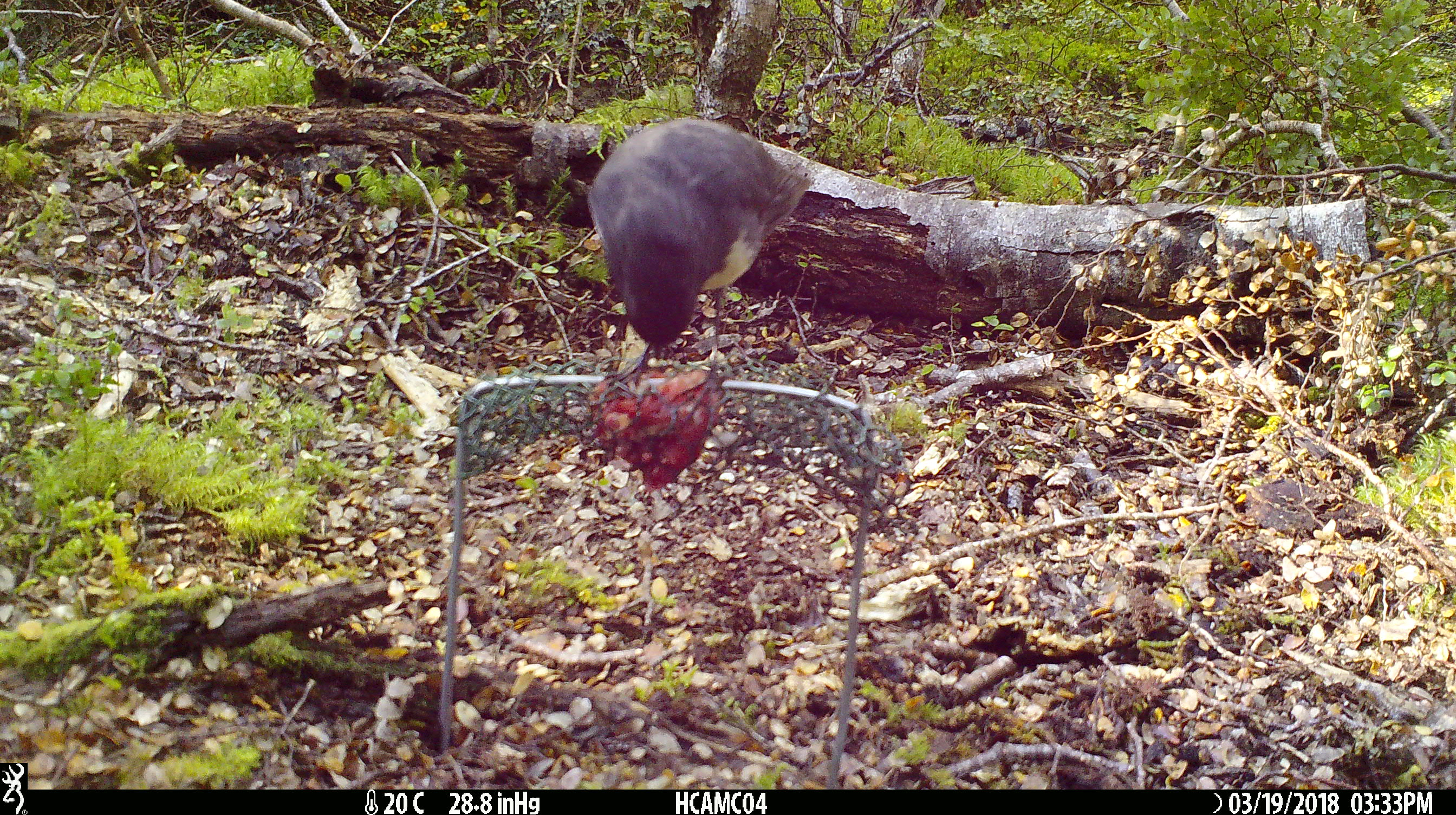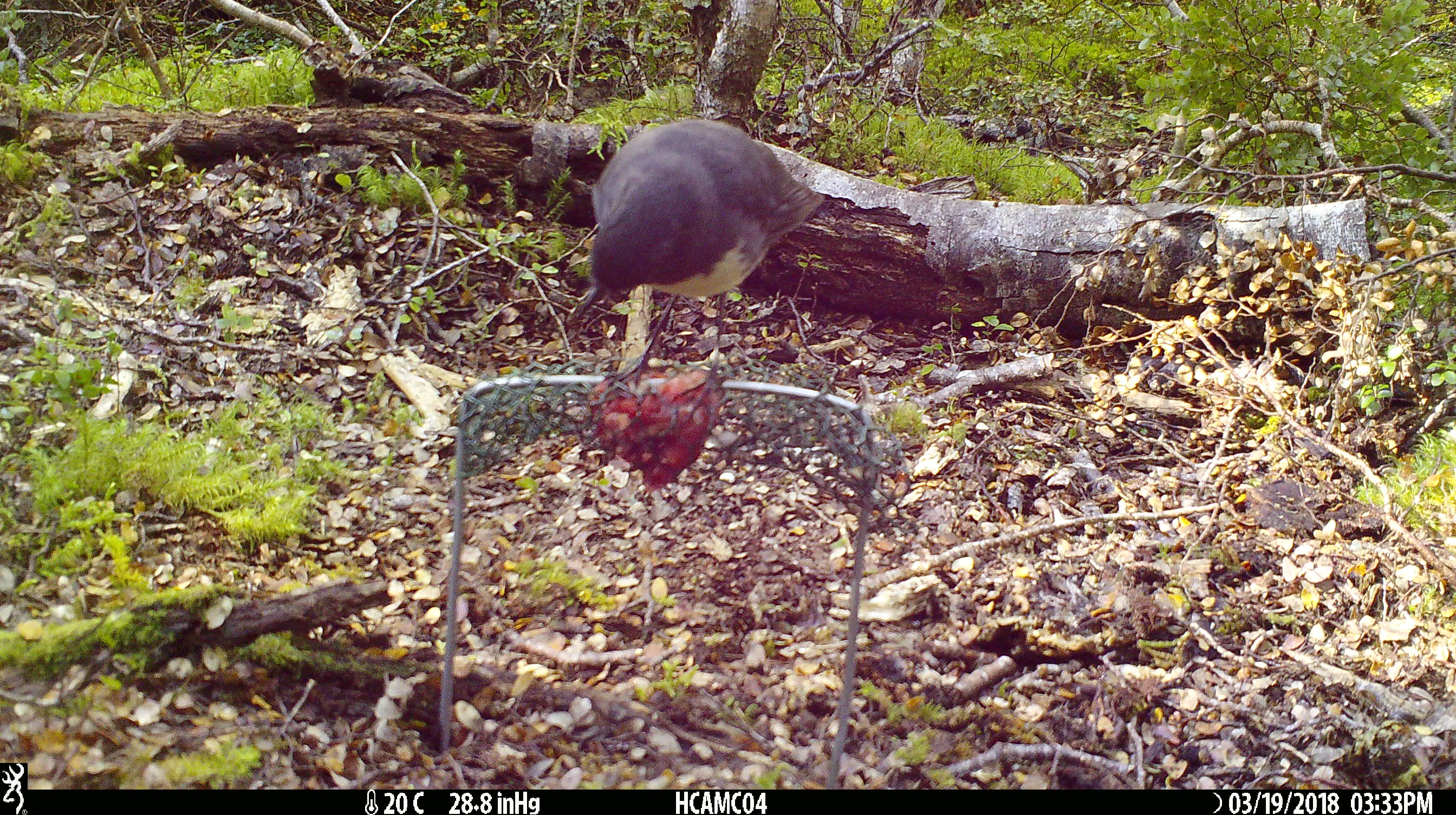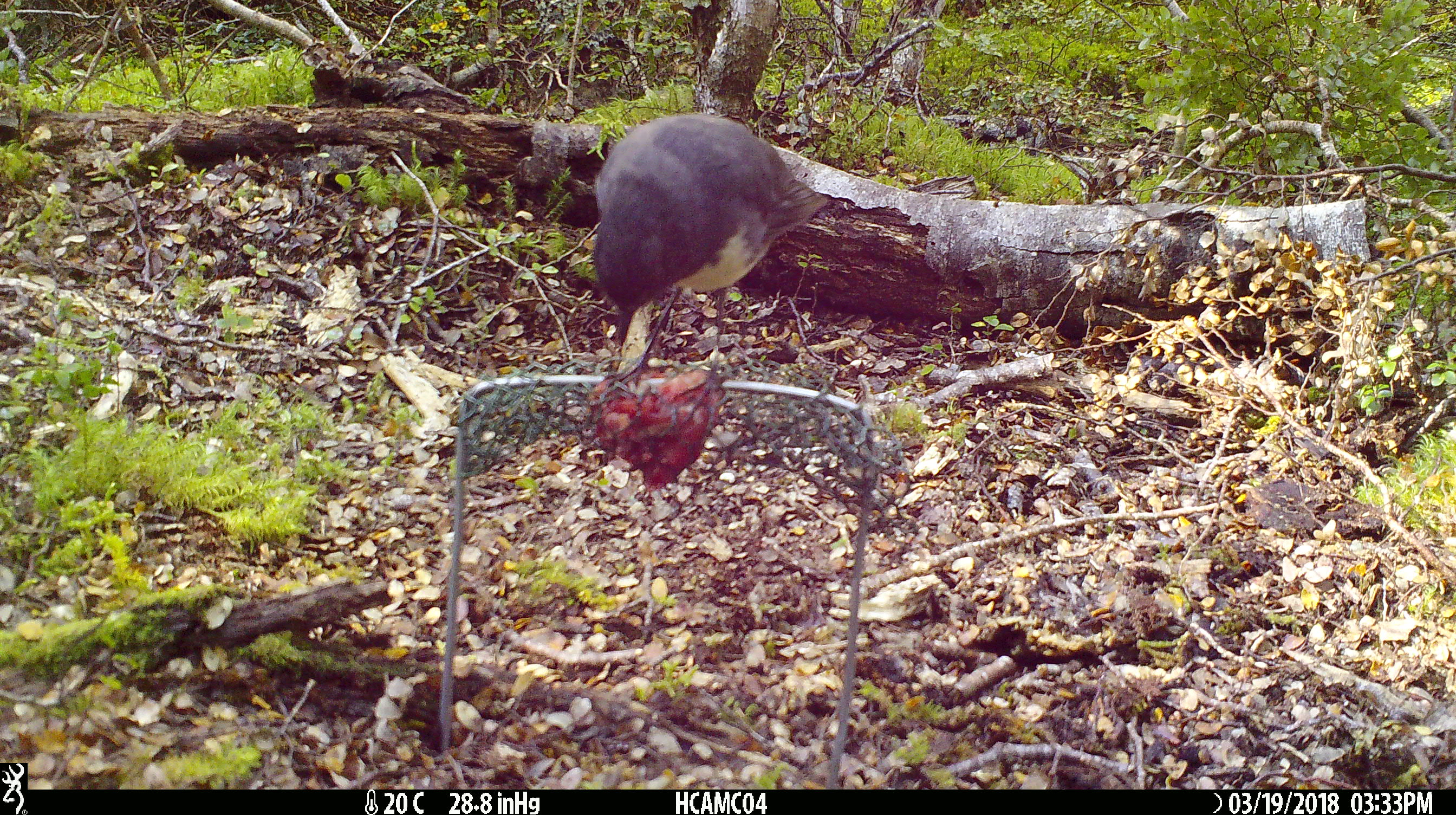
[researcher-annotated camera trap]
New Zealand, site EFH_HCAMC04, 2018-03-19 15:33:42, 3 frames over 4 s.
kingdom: Animalia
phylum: Chordata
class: Aves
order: Passeriformes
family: Petroicidae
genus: Petroica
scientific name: Petroica australis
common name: new zealand robin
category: robin